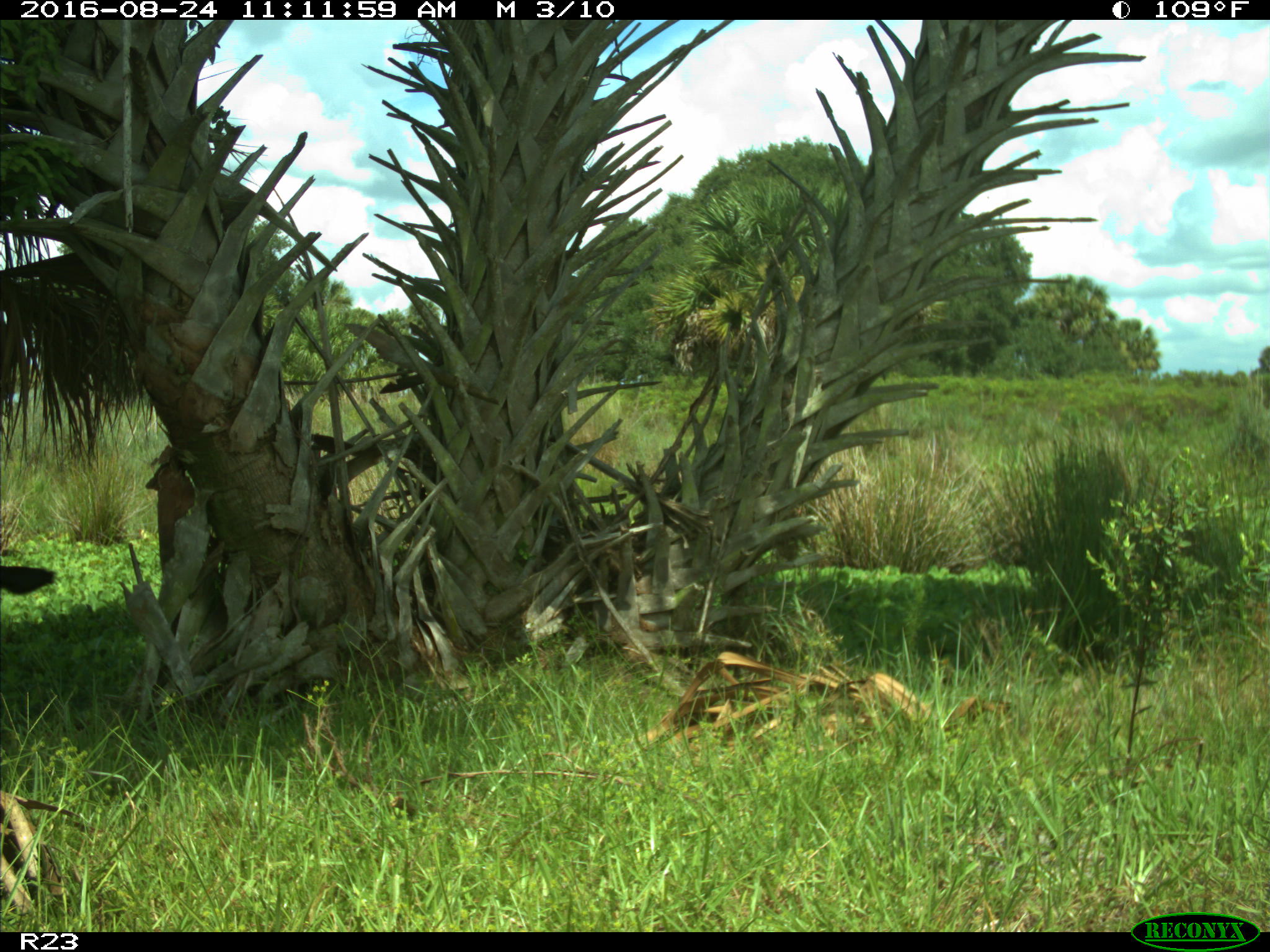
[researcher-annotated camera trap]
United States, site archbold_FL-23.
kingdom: Animalia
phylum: Chordata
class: Mammalia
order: Artiodactyla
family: Bovidae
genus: Bos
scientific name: Bos taurus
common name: domestic cow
Bos taurus (domestic cow).